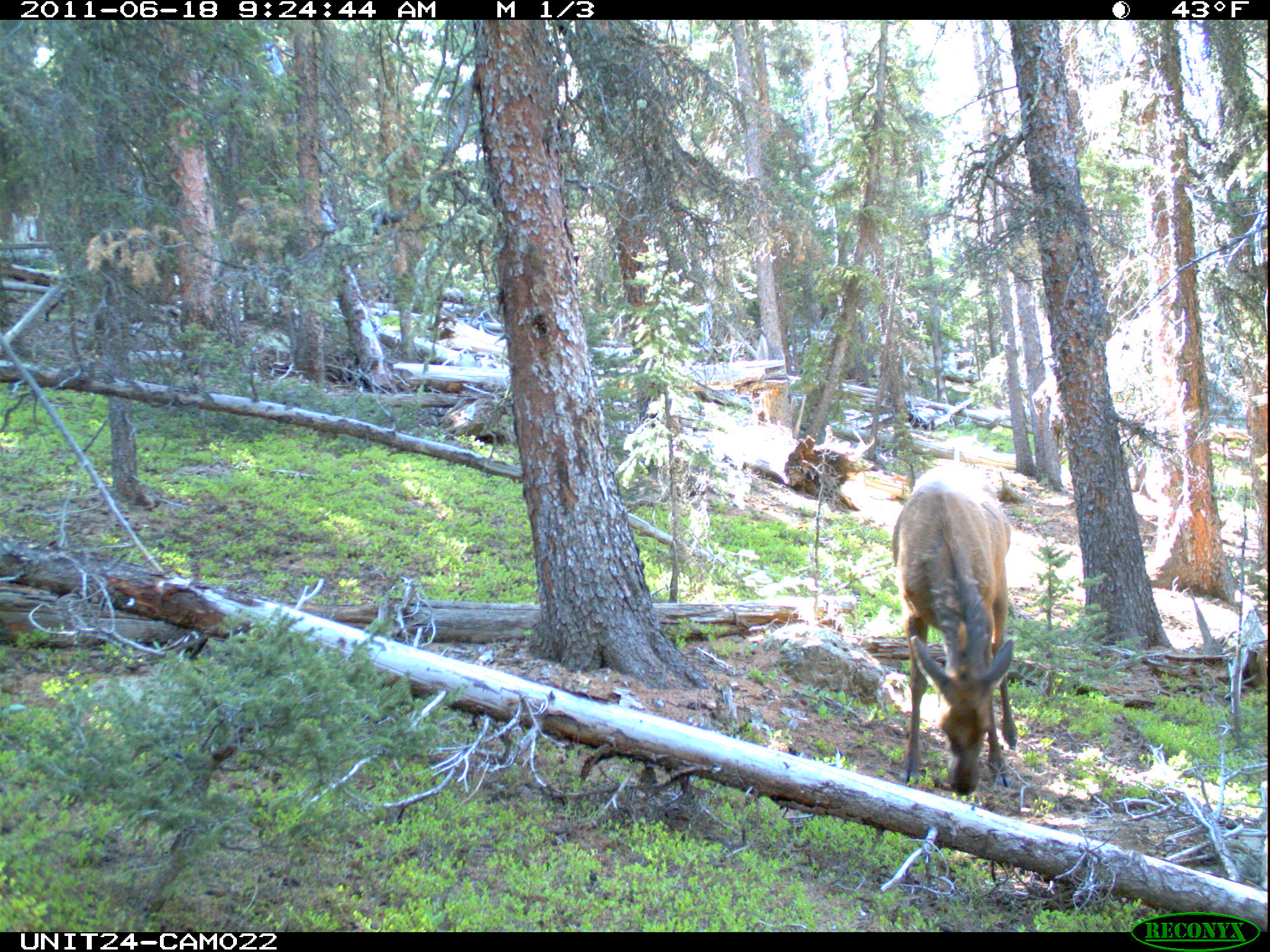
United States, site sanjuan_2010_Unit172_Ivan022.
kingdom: Animalia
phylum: Chordata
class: Mammalia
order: Artiodactyla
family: Cervidae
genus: Cervus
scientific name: Cervus elaphus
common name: red deer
Cervus elaphus (red deer).